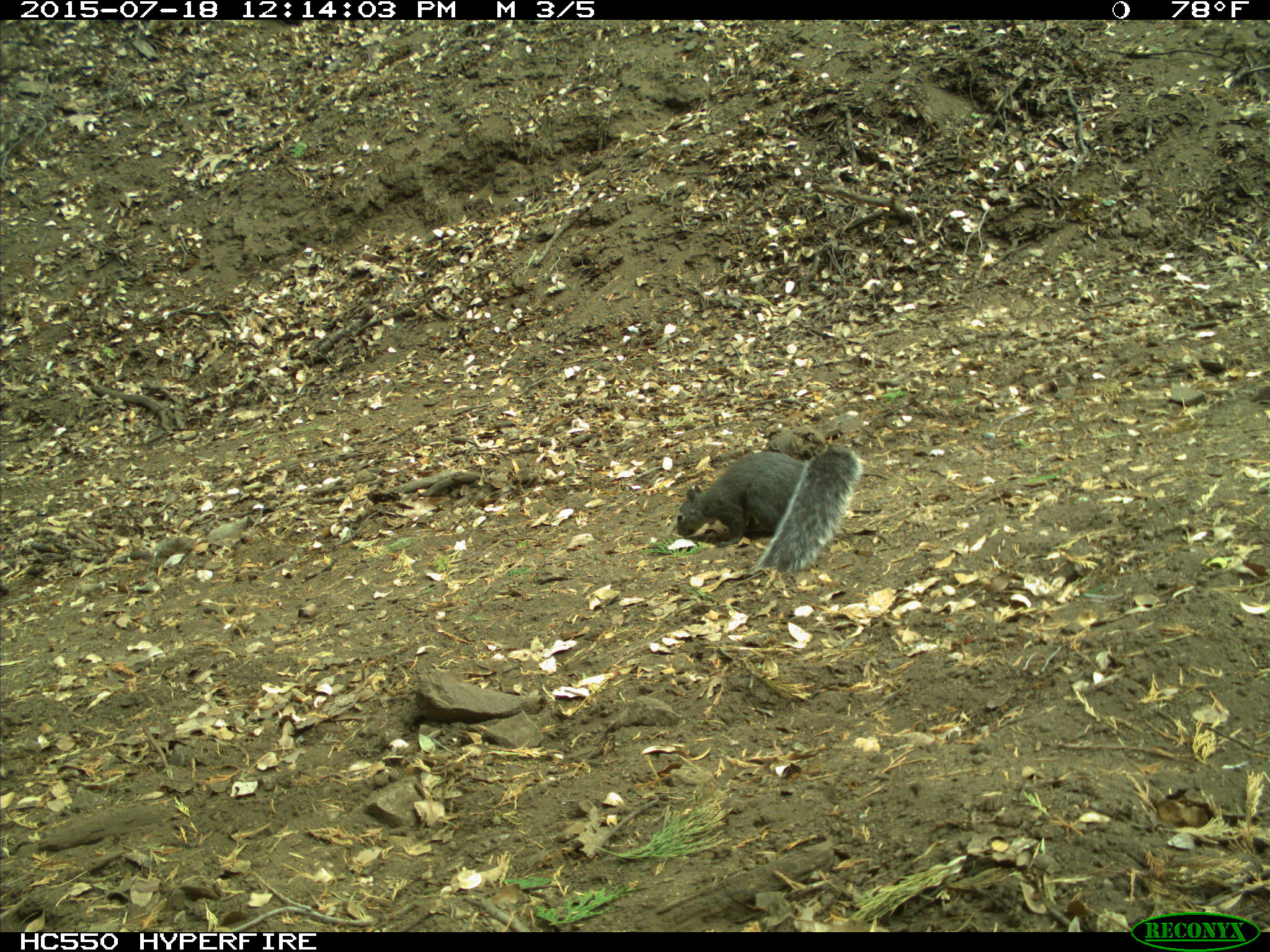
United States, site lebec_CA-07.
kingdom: Animalia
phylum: Chordata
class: Mammalia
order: Rodentia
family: Sciuridae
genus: Sciurus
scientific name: Sciurus carolinensis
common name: eastern gray squirrel